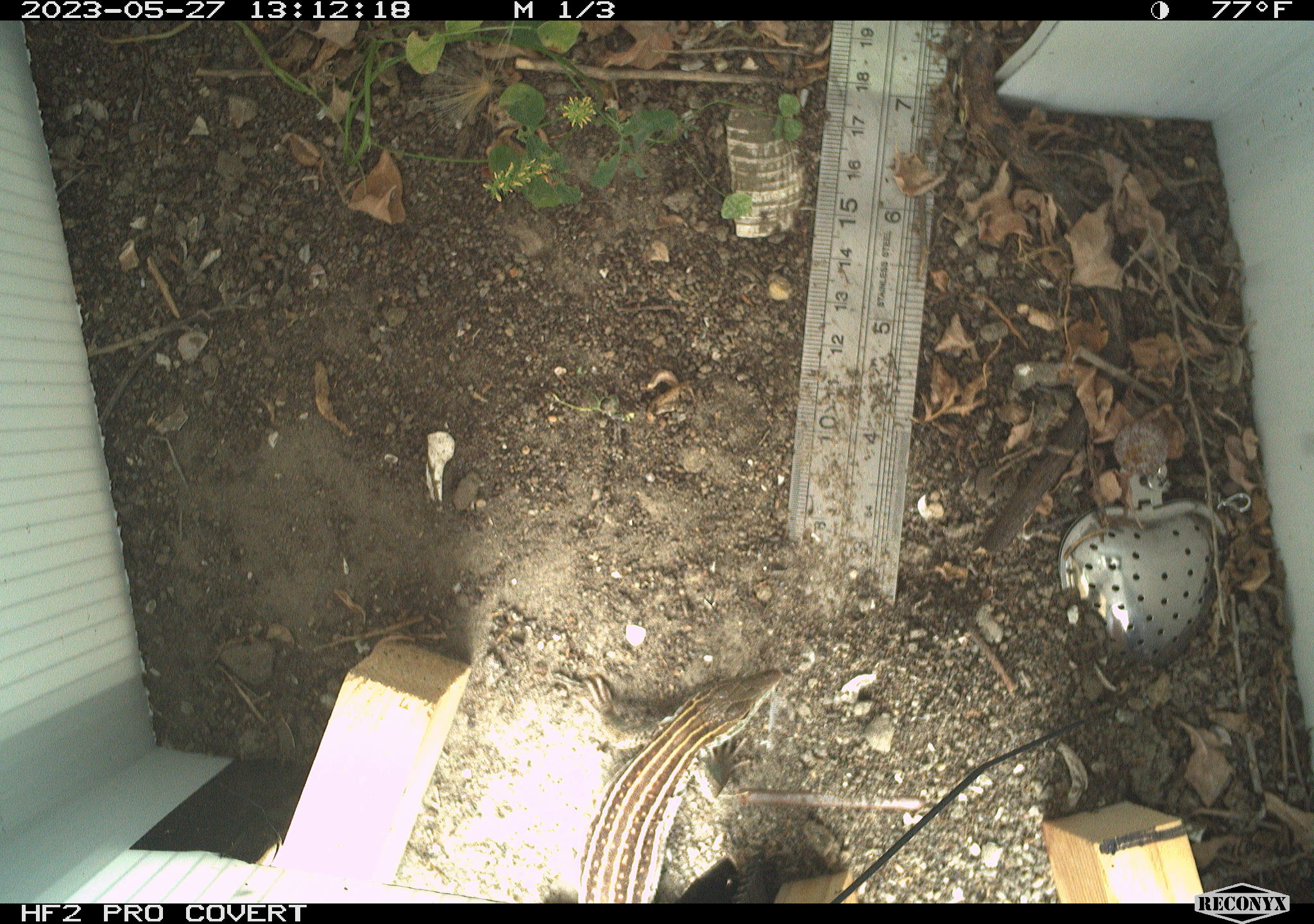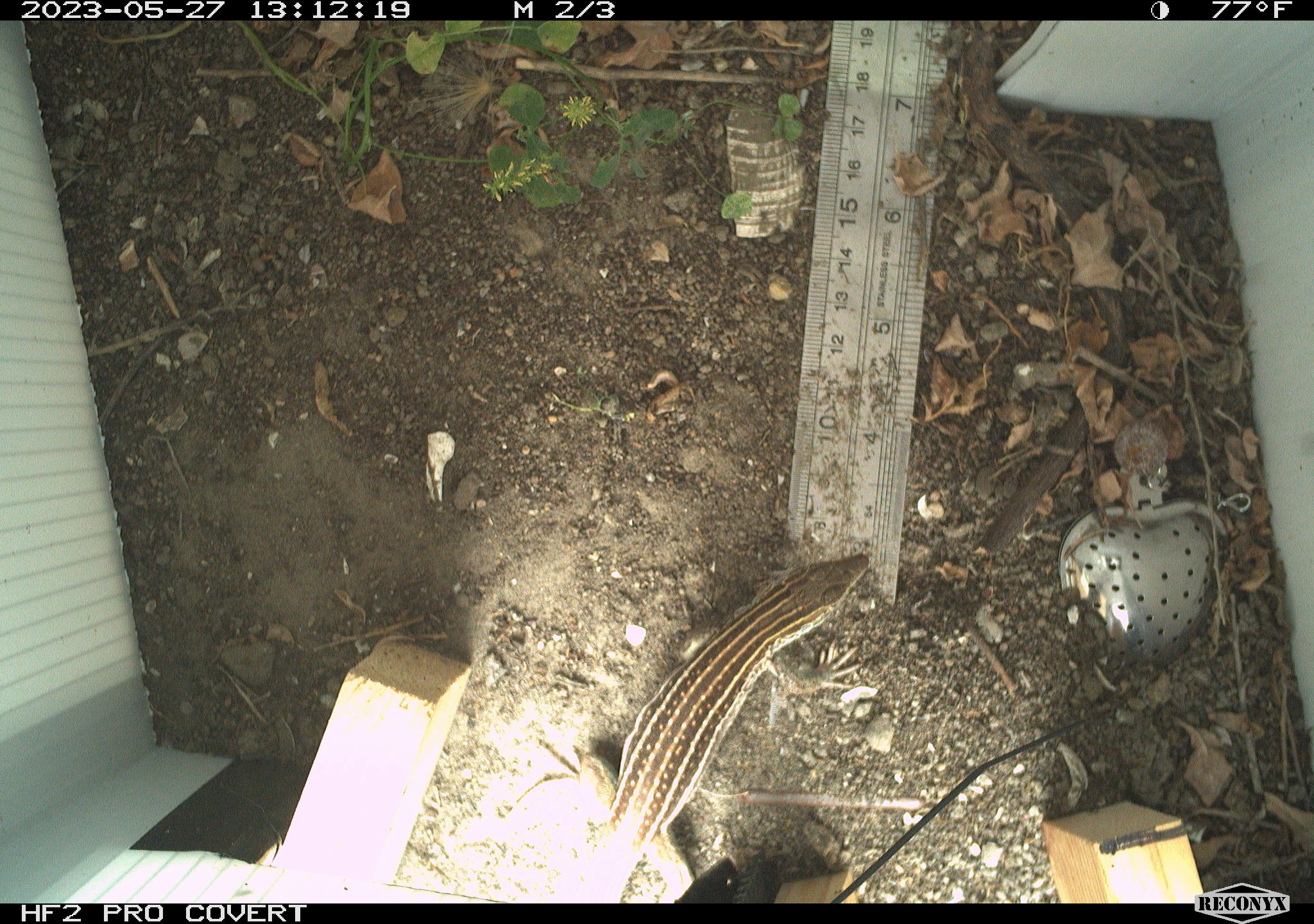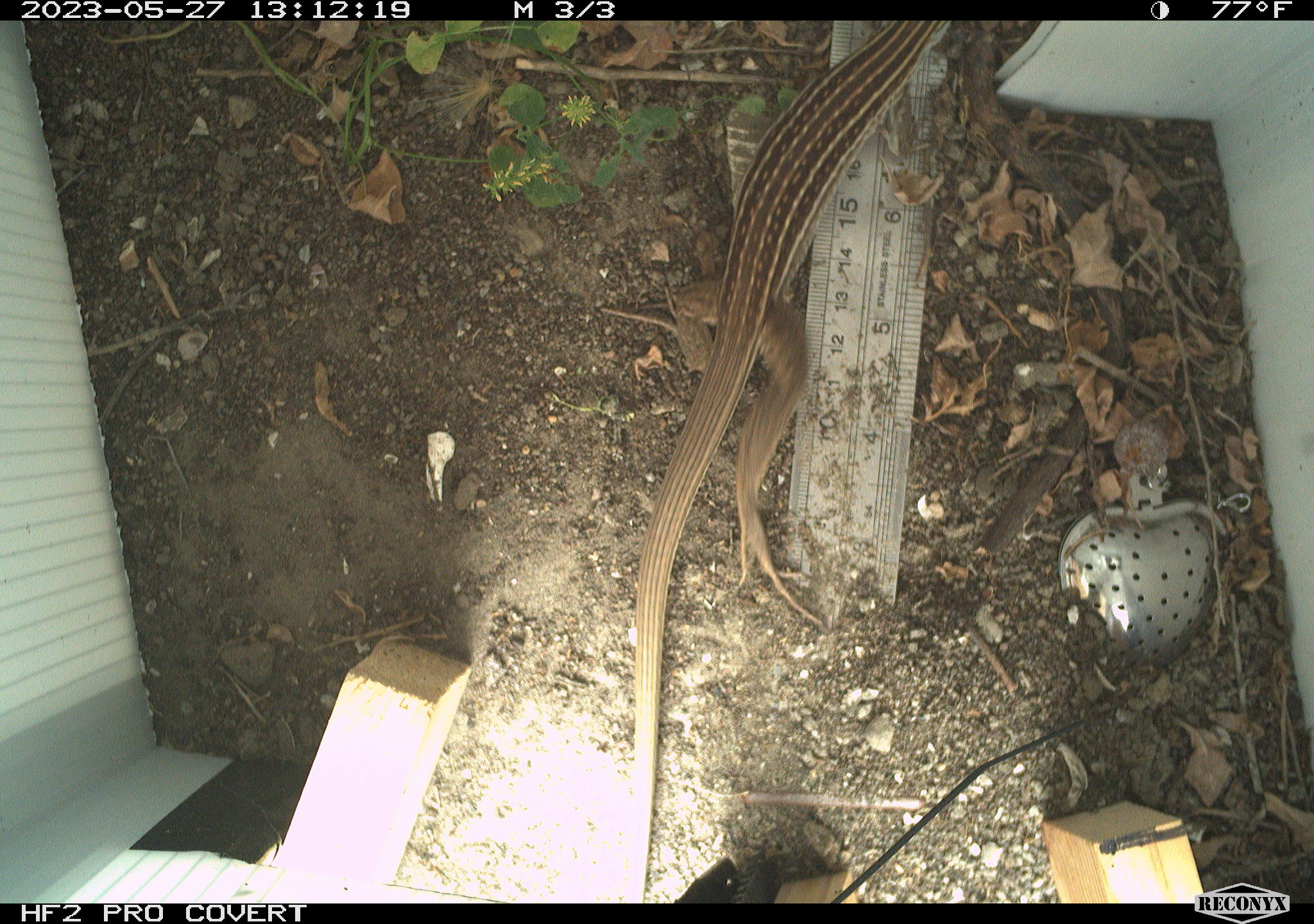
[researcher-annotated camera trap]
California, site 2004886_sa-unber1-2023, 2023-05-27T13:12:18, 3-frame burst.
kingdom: Animalia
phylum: Chordata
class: Reptilia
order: Squamata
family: Teiidae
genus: Aspidoscelis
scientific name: Aspidoscelis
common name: whiptail lizards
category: aspidoscelis species